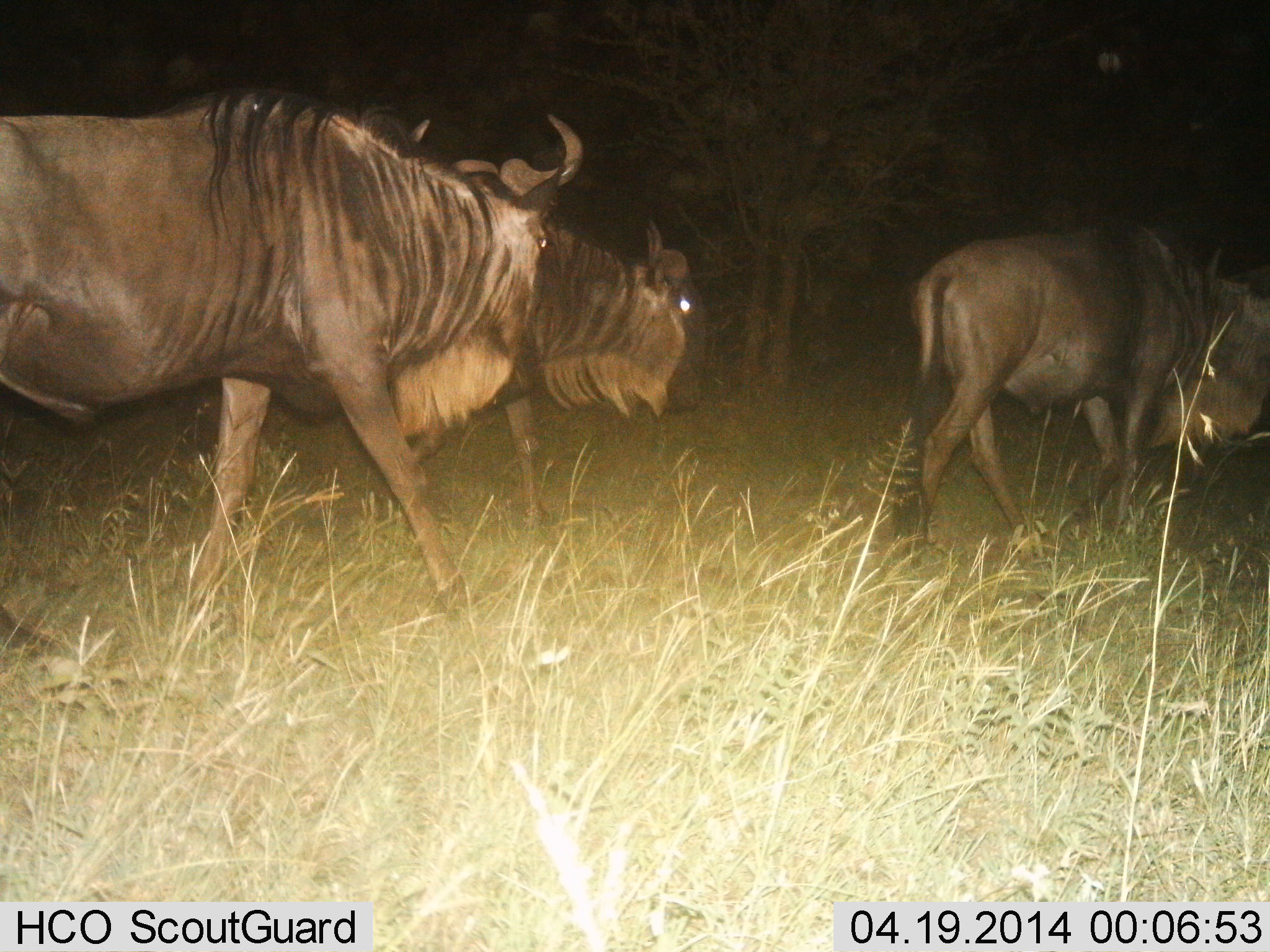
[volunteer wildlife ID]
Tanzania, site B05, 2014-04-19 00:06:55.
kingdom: Animalia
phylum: Chordata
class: Mammalia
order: Artiodactyla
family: Bovidae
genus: Connochaetes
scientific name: Connochaetes taurinus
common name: blue wildebeest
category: wildebeest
Wildebeest (blue wildebeest) (Connochaetes taurinus), count 3. Behavior (volunteer vote fractions): standing 0%, resting 0%, moving 100%, interacting 0%. Young present (vote fraction): 0%. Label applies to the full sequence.